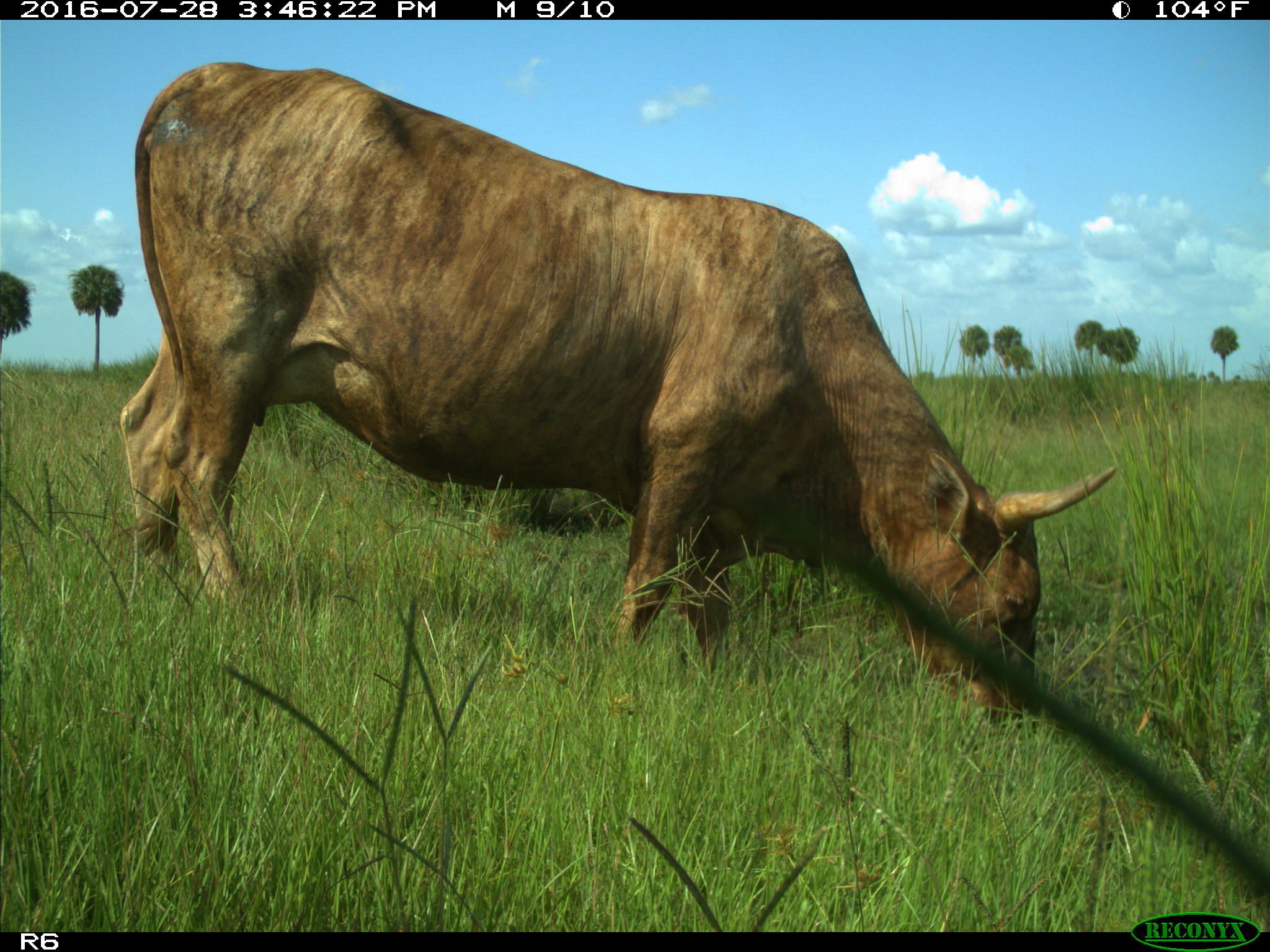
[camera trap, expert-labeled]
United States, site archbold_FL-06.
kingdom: Animalia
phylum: Chordata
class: Mammalia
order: Artiodactyla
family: Bovidae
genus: Bos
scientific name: Bos taurus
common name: domestic cow